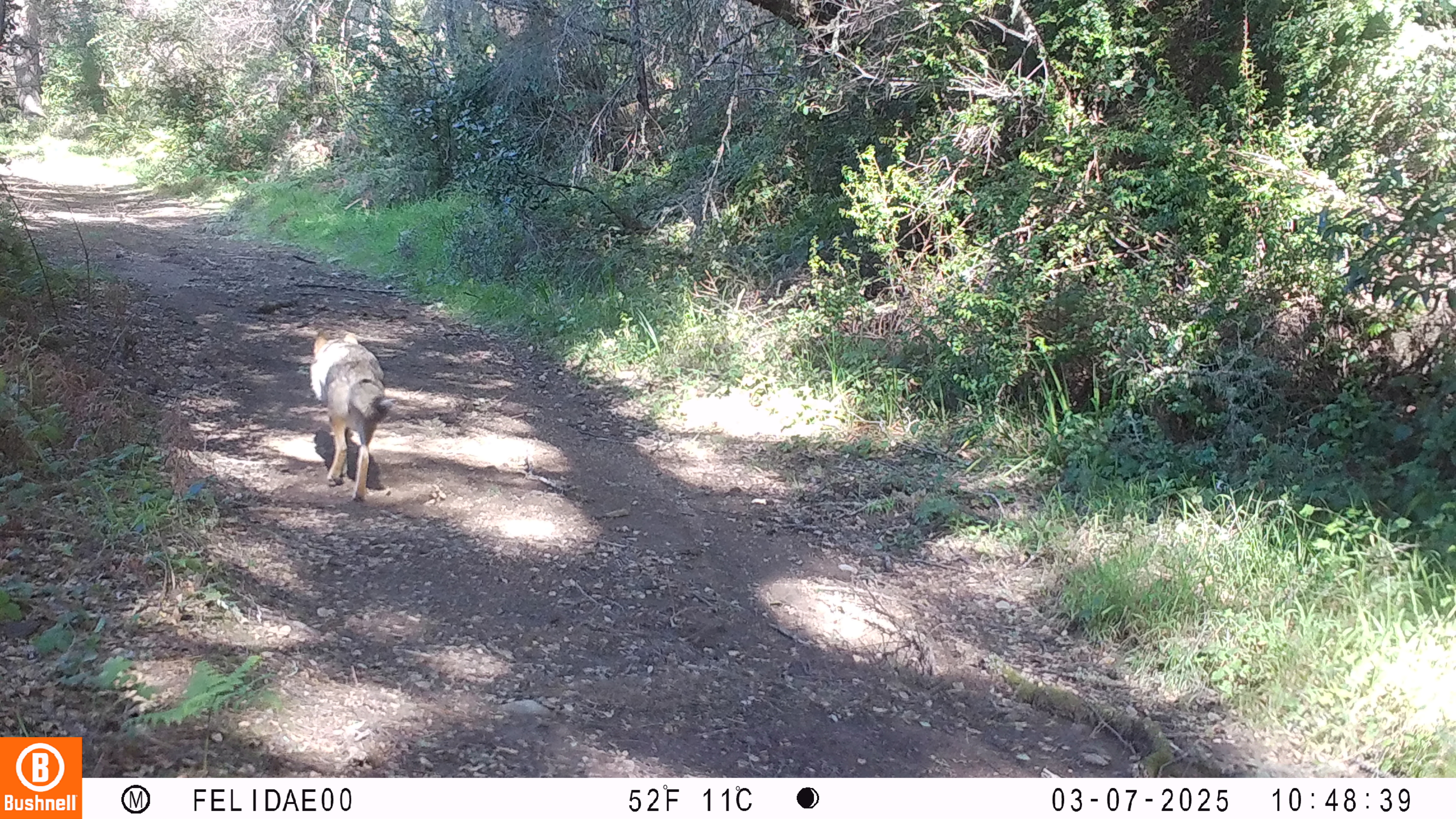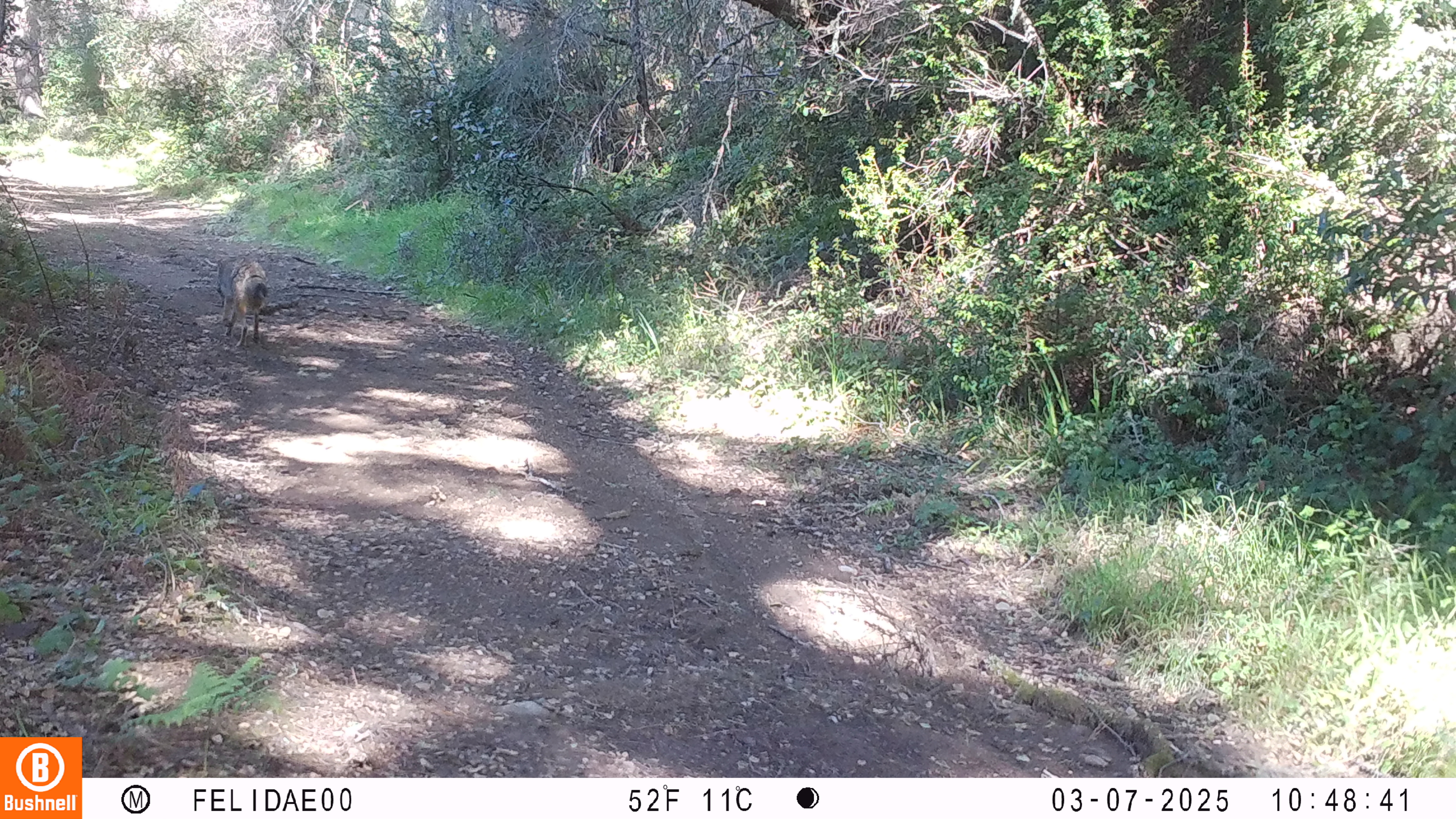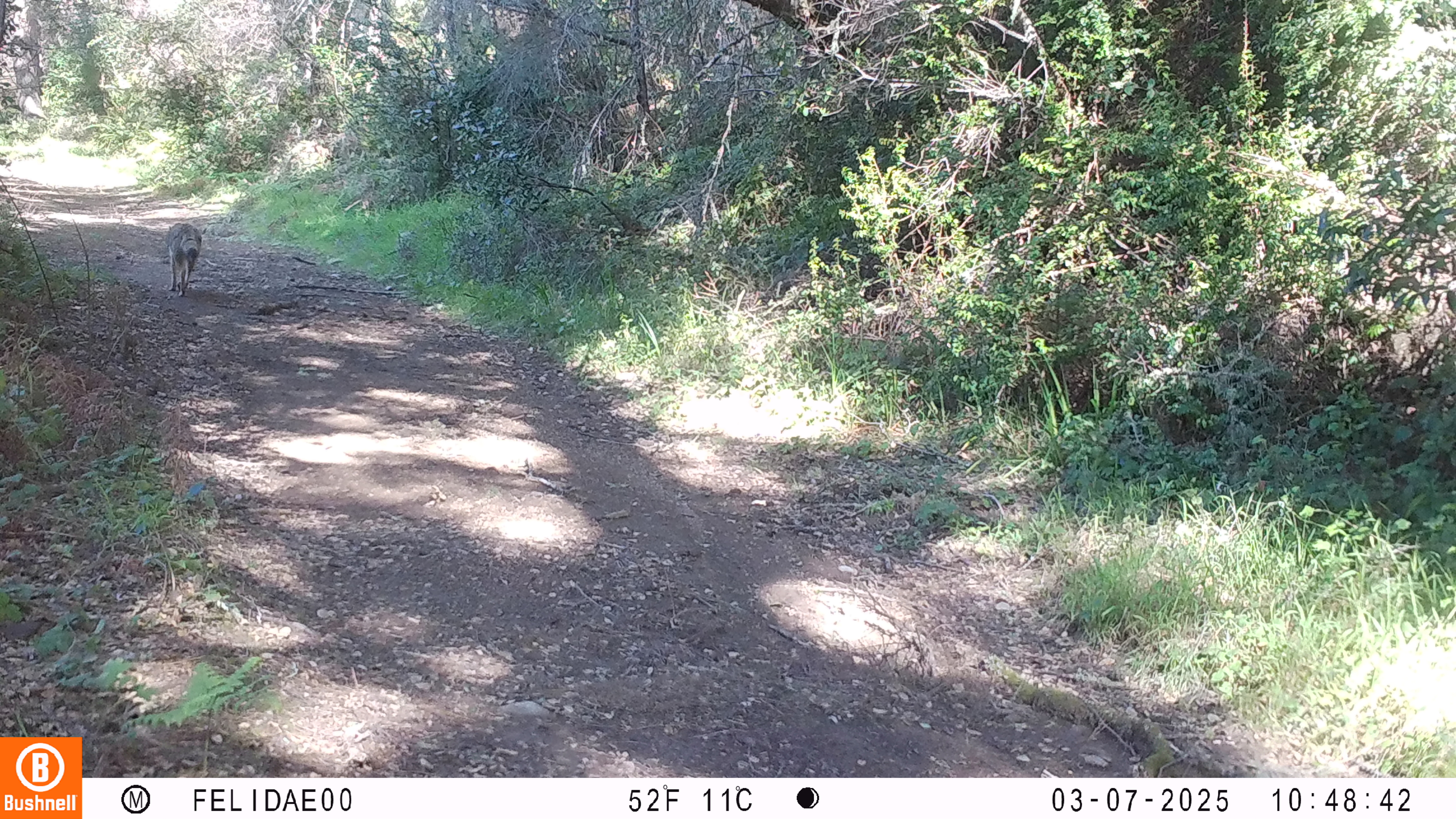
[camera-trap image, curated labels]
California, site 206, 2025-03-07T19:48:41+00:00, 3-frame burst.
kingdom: Animalia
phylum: Chordata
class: Mammalia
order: Carnivora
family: Canidae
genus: Canis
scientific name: Canis latrans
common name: coyote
Coyote (Canis latrans).